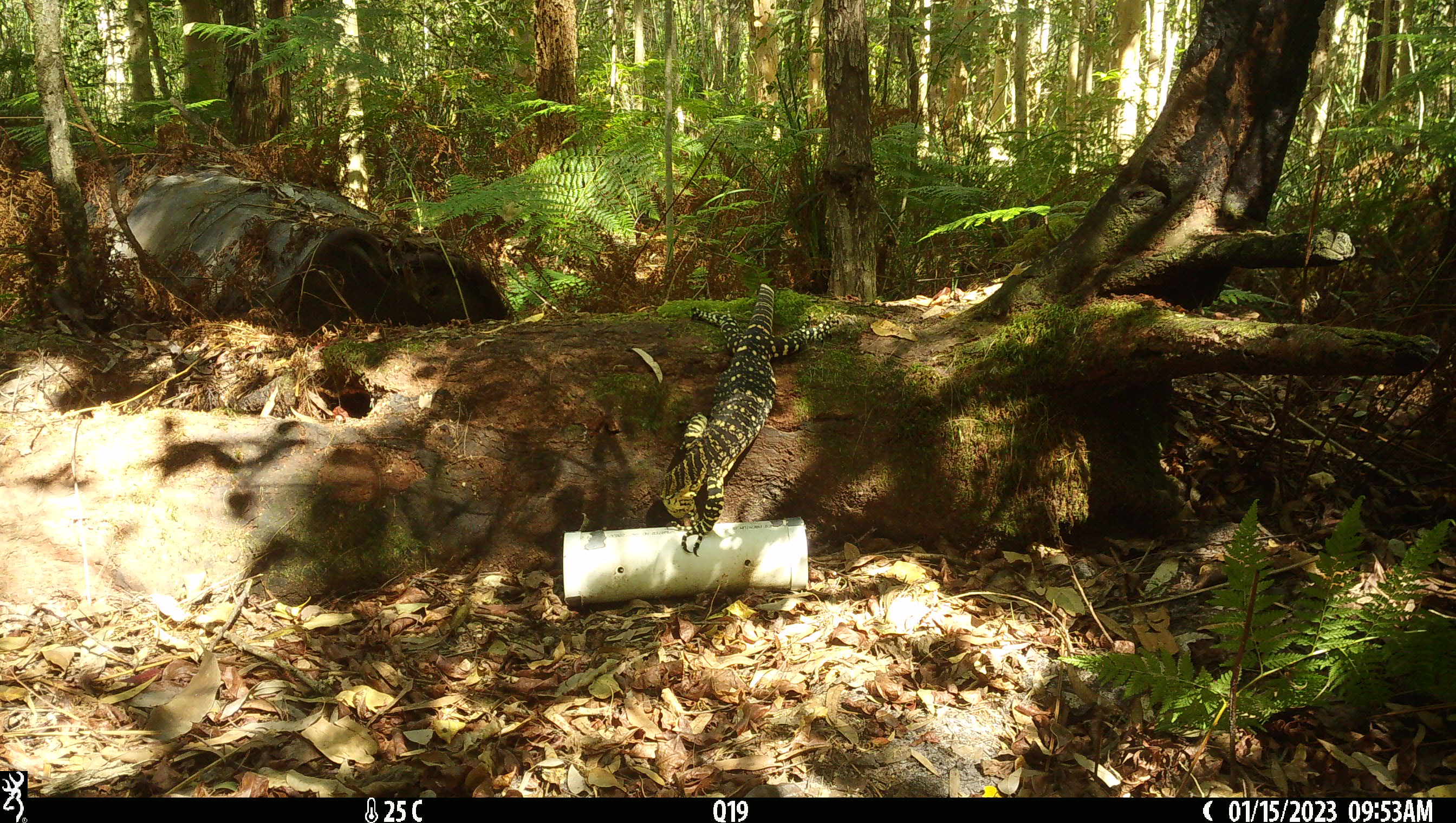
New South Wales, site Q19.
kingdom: Animalia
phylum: Chordata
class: Reptilia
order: Squamata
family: Varanidae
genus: Varanus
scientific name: Varanus varius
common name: lace monitor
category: goanna